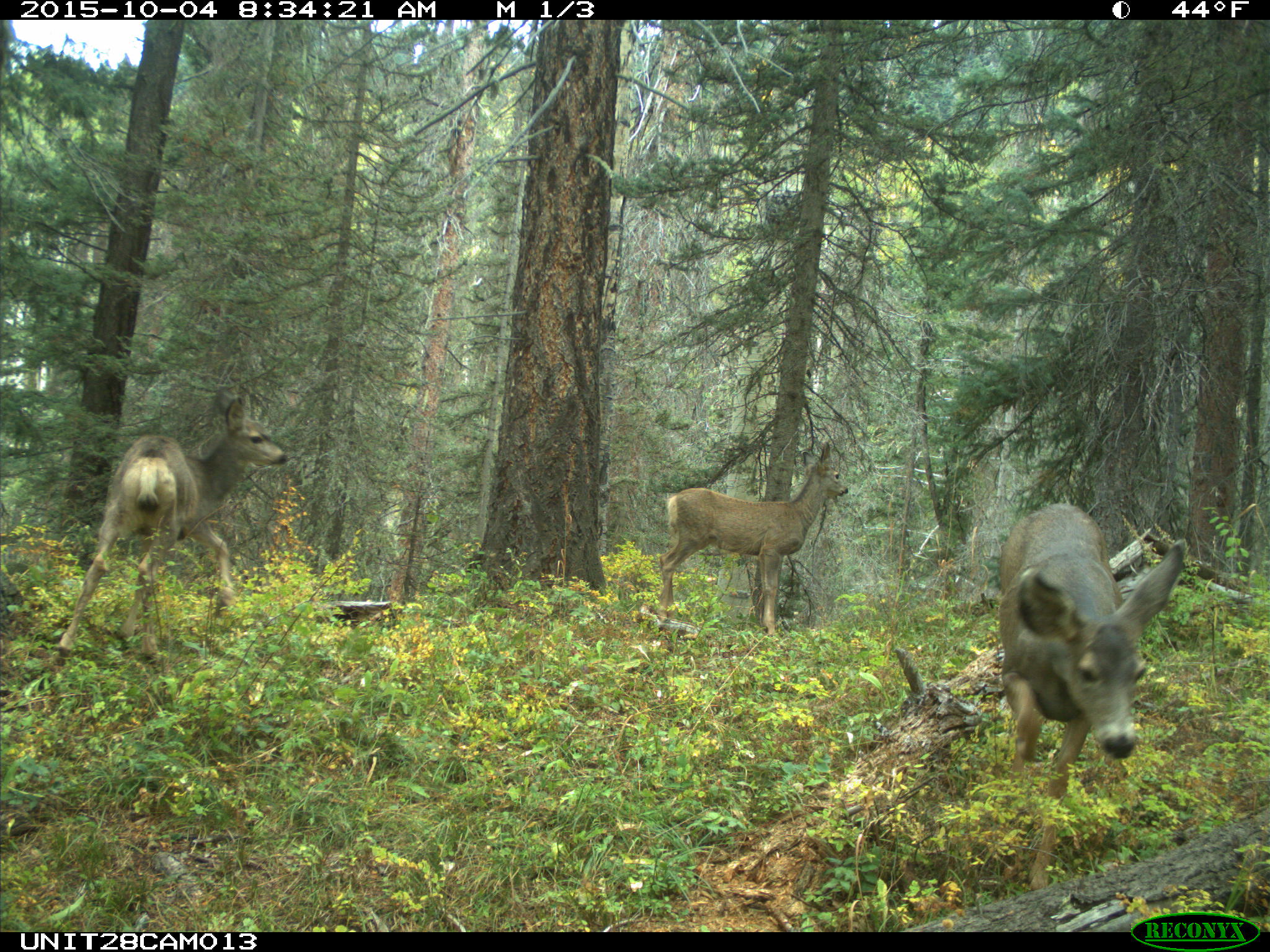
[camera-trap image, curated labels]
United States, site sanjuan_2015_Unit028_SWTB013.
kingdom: Animalia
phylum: Chordata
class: Mammalia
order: Artiodactyla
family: Cervidae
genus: Odocoileus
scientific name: Odocoileus hemionus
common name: mule deer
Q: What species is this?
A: Odocoileus hemionus (mule deer).